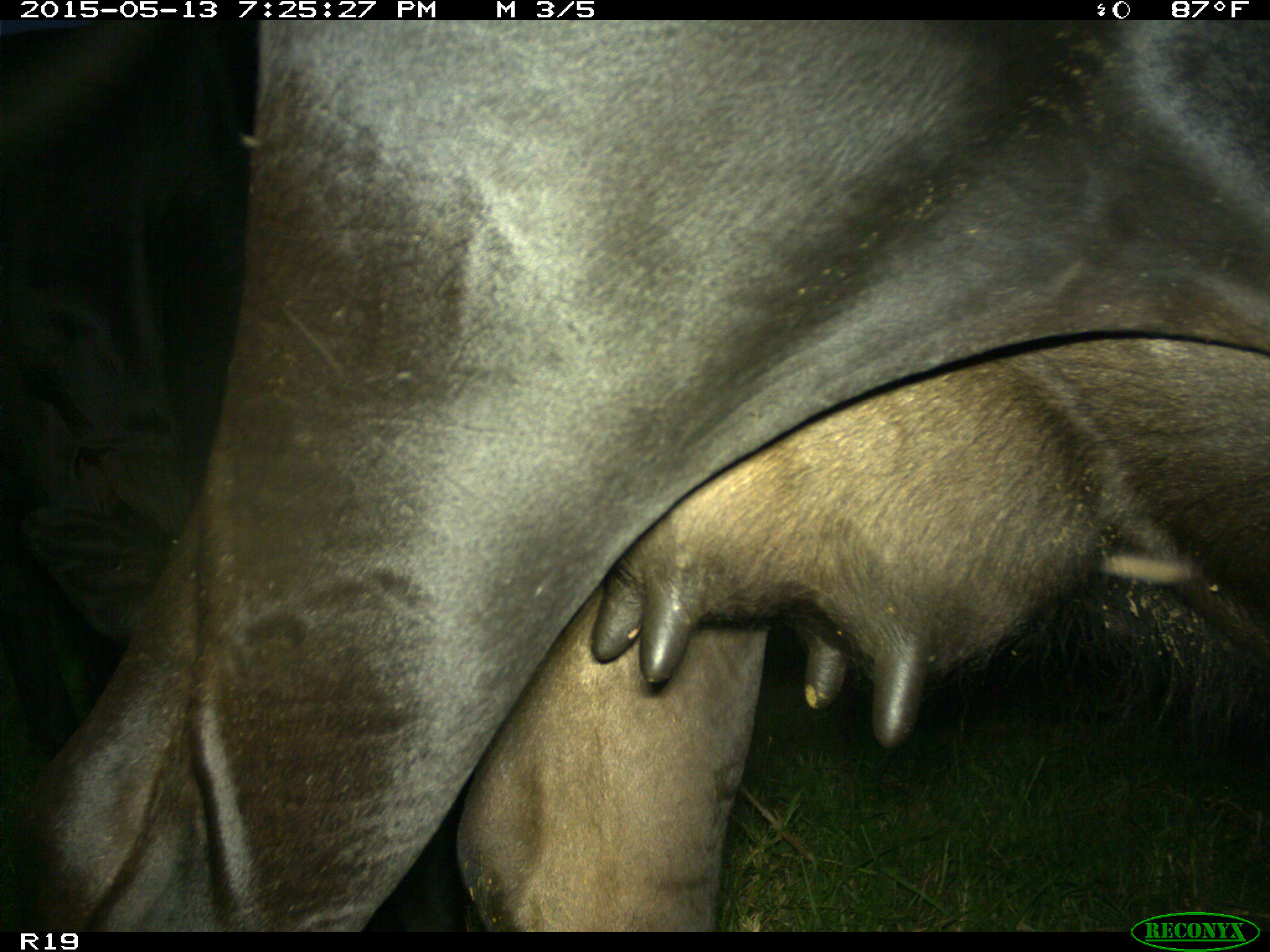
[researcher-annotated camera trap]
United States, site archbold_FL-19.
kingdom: Animalia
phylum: Chordata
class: Mammalia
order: Artiodactyla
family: Bovidae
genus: Bos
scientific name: Bos taurus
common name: domestic cow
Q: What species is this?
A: Bos taurus (domestic cow).